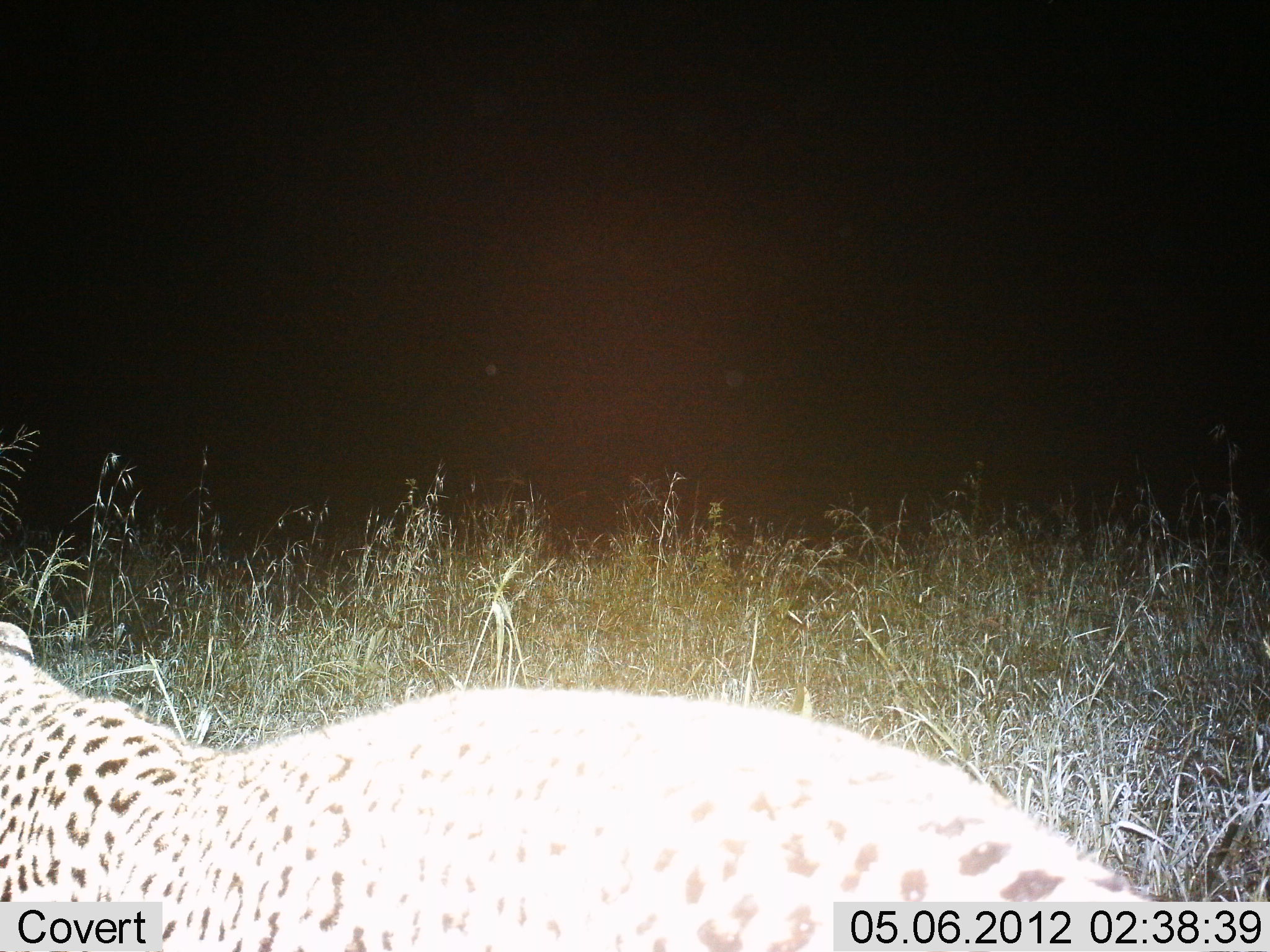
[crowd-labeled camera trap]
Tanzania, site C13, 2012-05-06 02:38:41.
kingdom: Animalia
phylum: Chordata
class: Mammalia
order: Carnivora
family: Felidae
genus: Panthera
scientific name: Panthera pardus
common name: leopard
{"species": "leopard (Panthera pardus)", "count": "1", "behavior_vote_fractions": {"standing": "71%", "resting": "12%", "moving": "18%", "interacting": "0%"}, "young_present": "0%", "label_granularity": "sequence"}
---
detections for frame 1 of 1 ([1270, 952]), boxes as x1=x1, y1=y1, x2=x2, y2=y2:
animal: x1=0, y1=624, x2=1162, y2=952